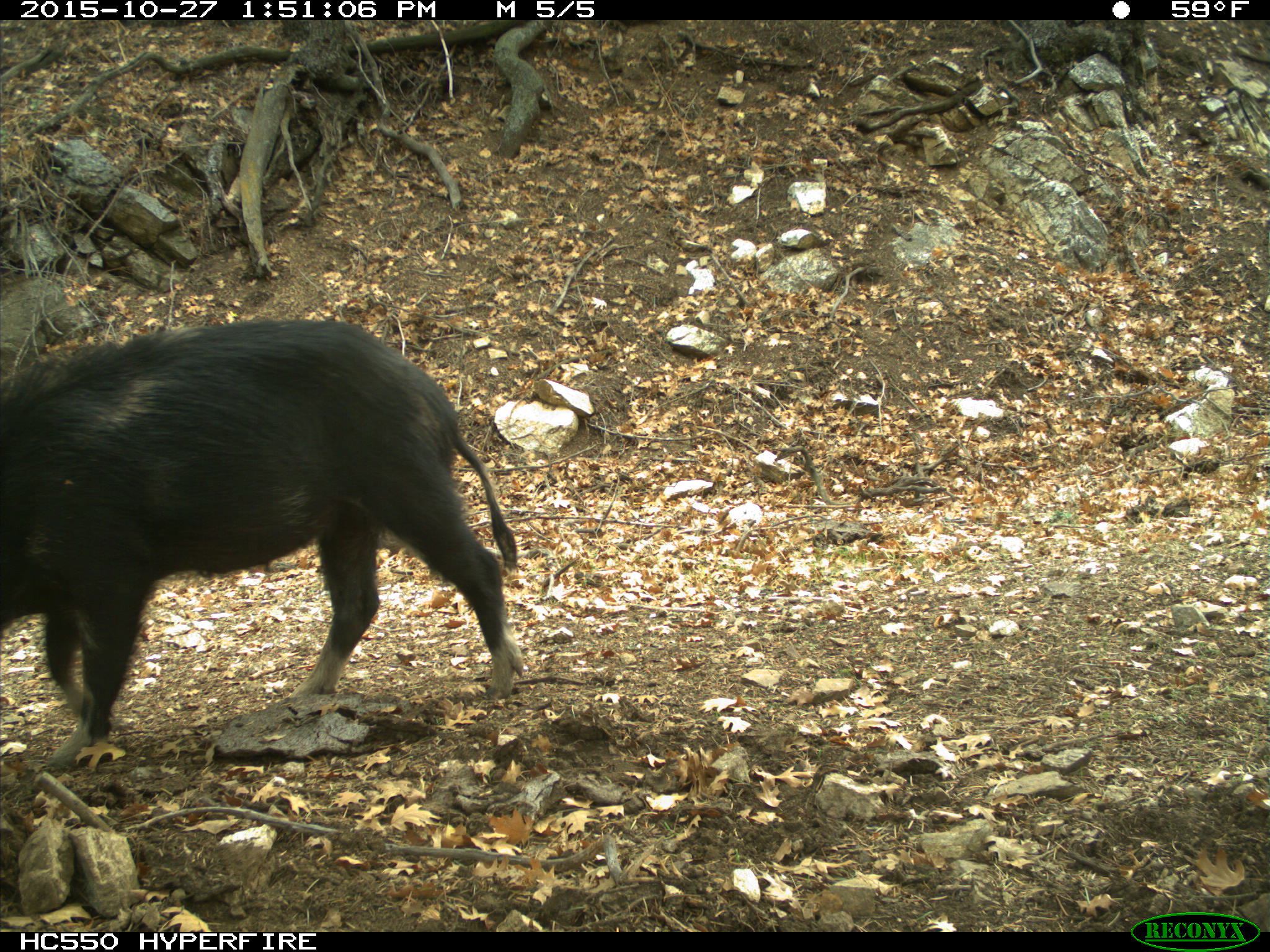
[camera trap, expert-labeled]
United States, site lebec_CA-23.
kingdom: Animalia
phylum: Chordata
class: Mammalia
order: Artiodactyla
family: Suidae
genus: Sus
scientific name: Sus scrofa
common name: wild boar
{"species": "Sus scrofa (wild boar)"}